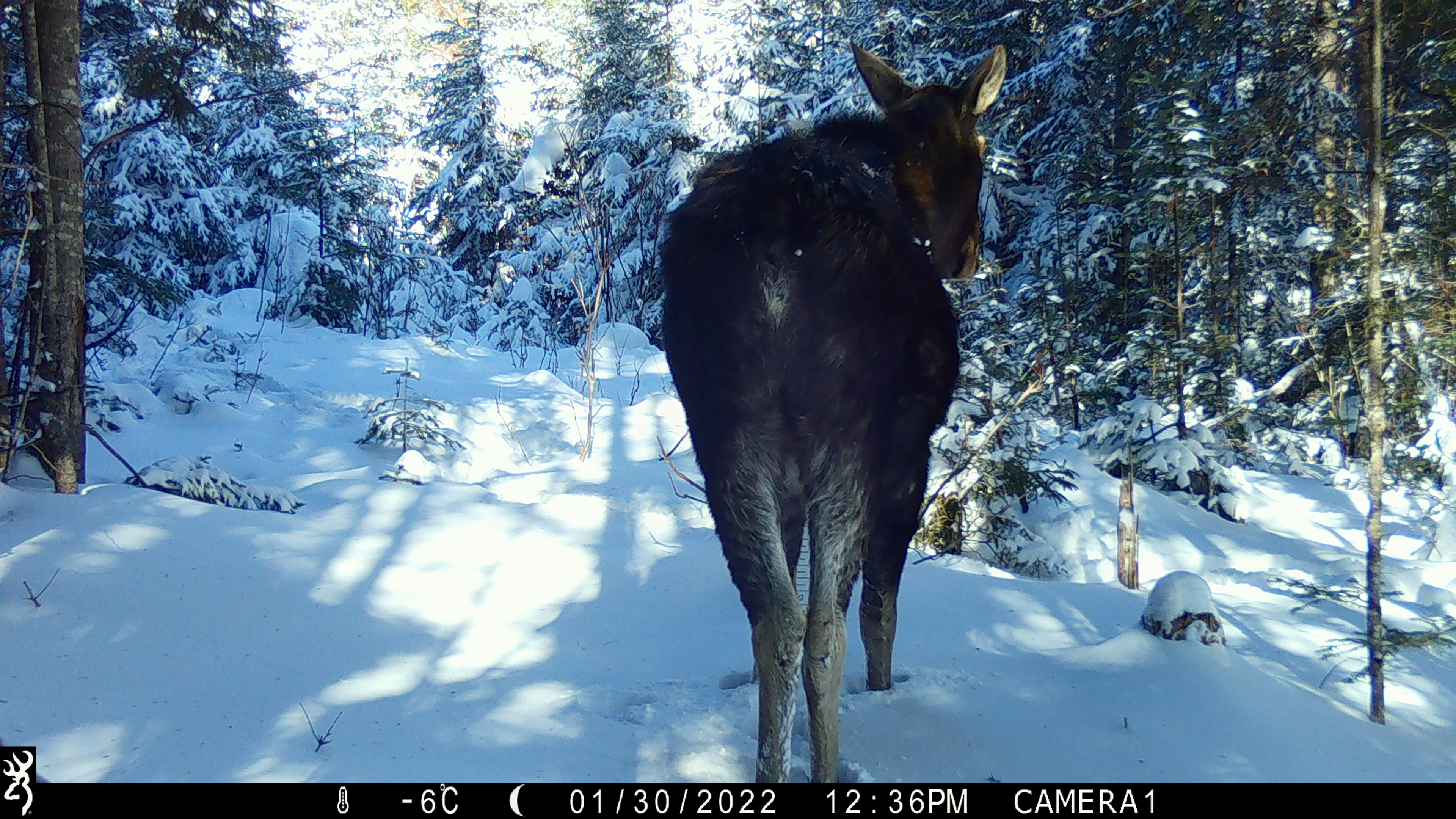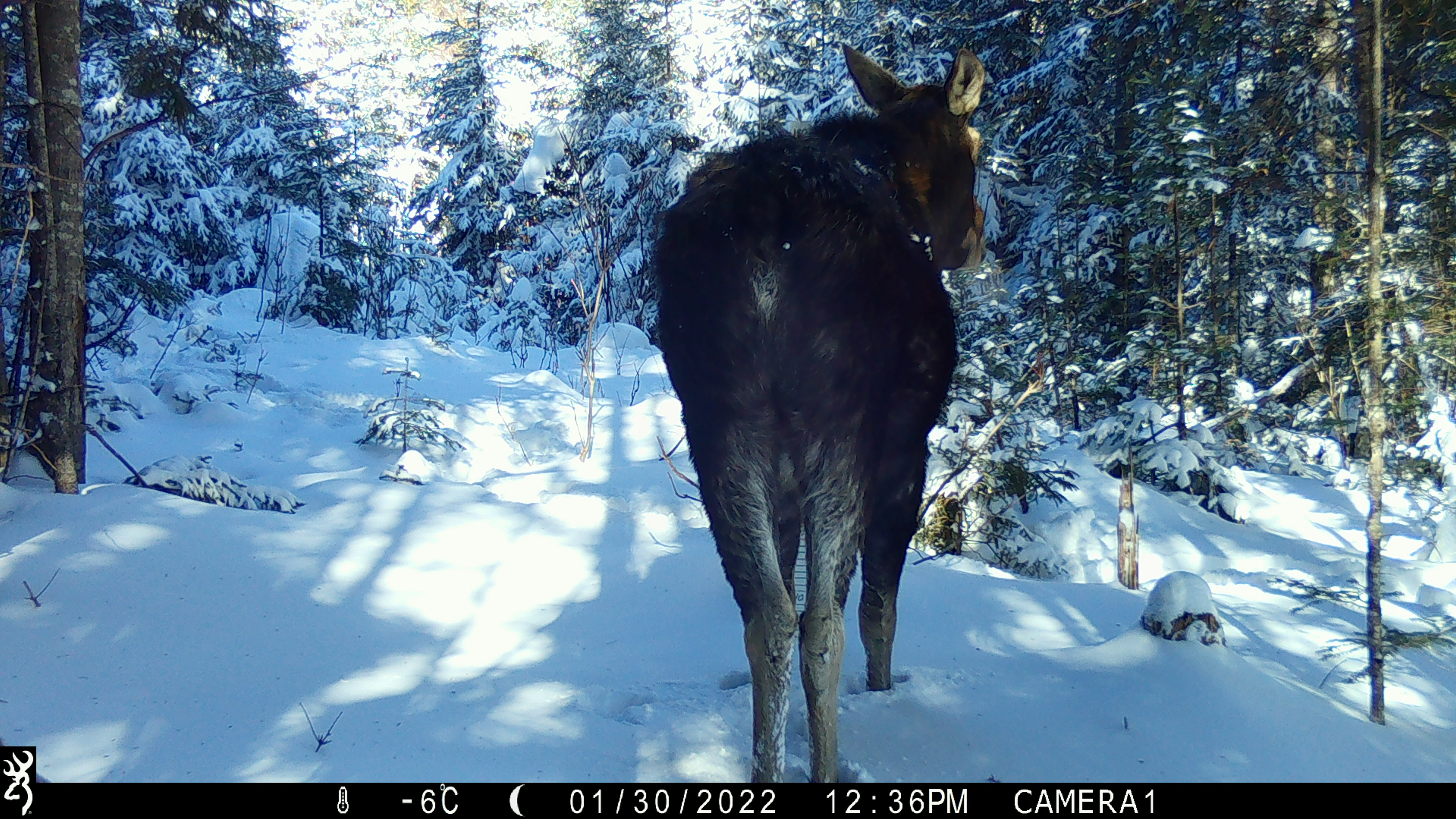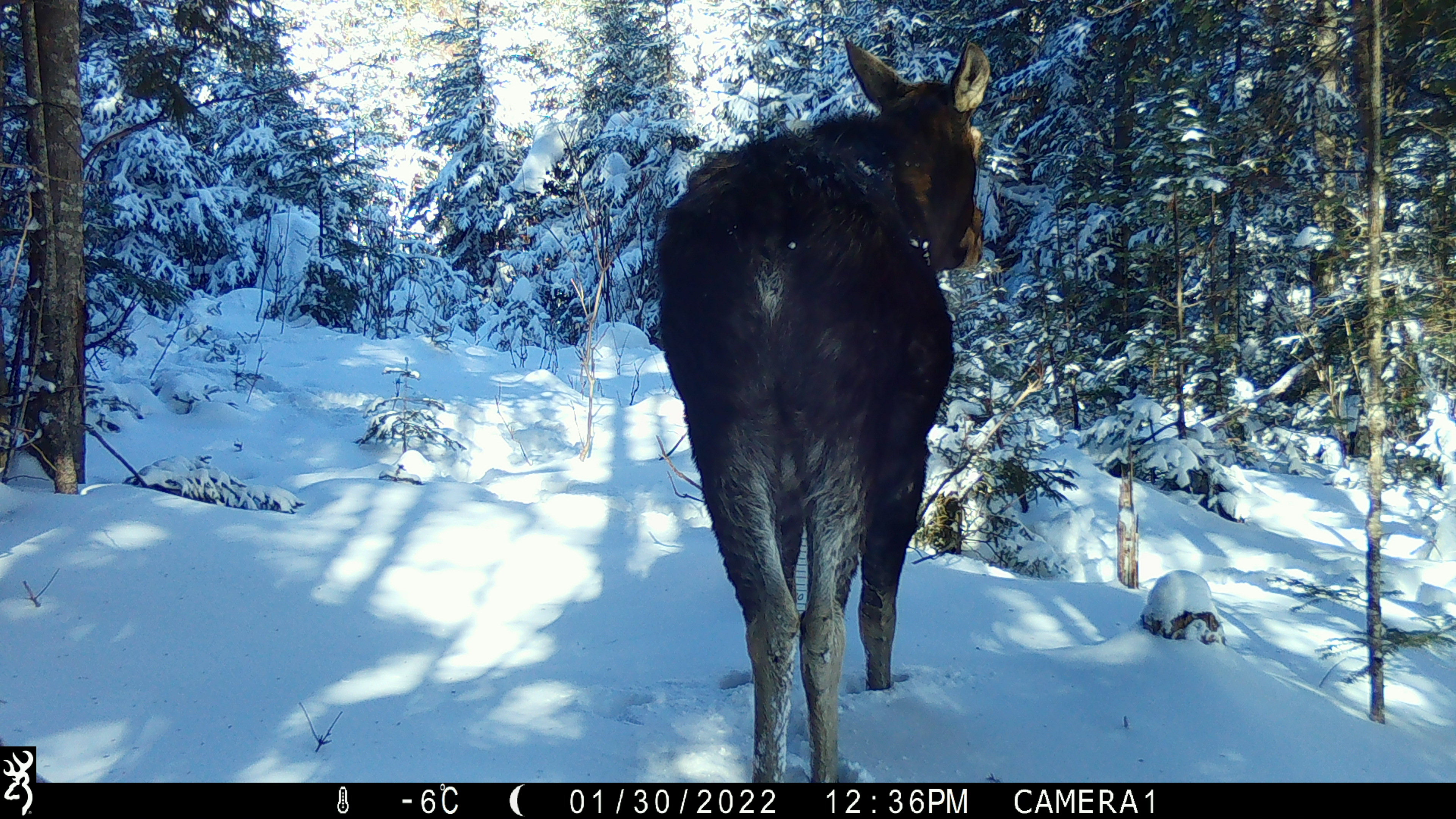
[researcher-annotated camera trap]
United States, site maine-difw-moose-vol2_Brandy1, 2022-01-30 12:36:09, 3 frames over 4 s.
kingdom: Animalia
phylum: Chordata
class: Mammalia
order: Artiodactyla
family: Cervidae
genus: Alces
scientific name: Alces alces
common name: moose